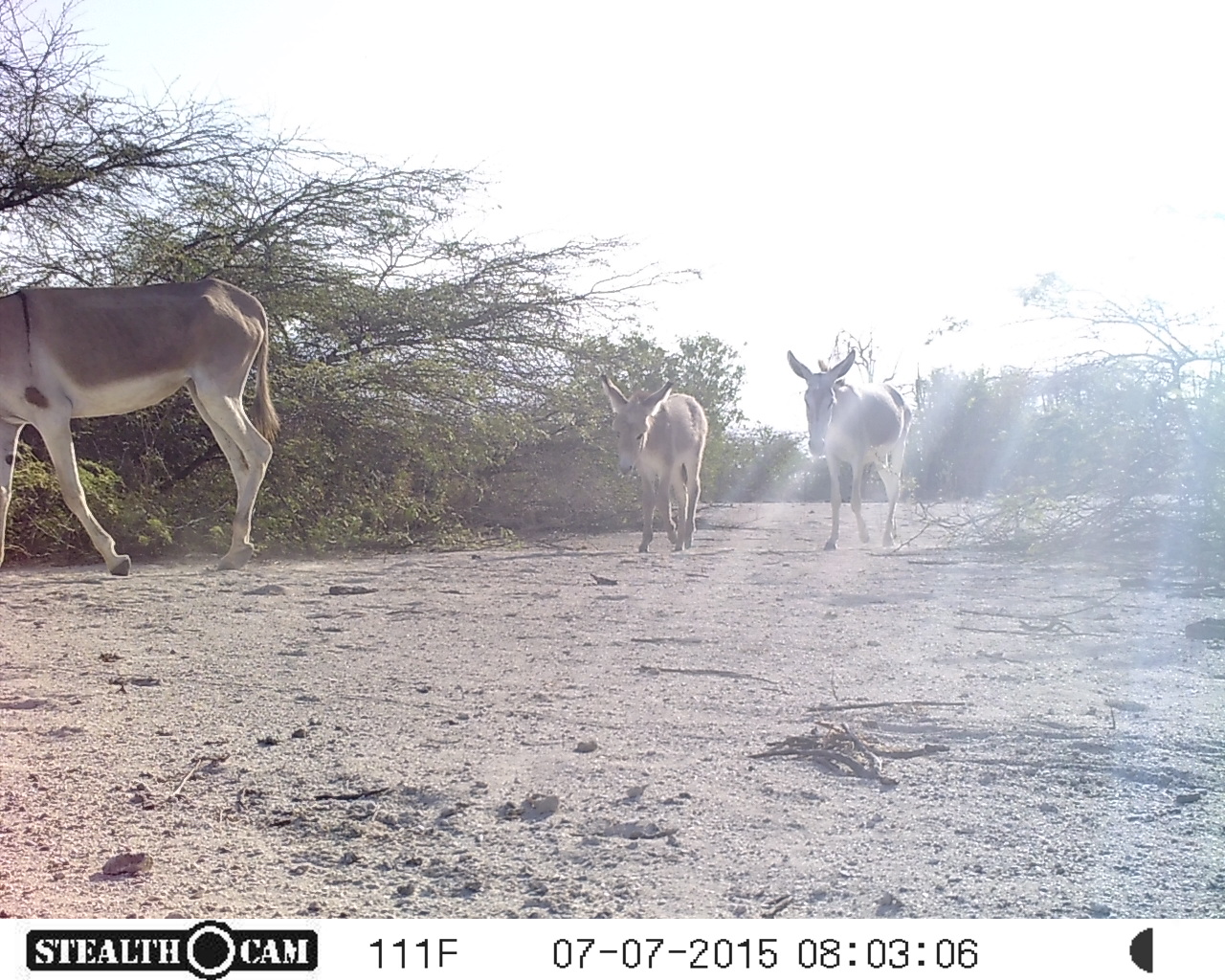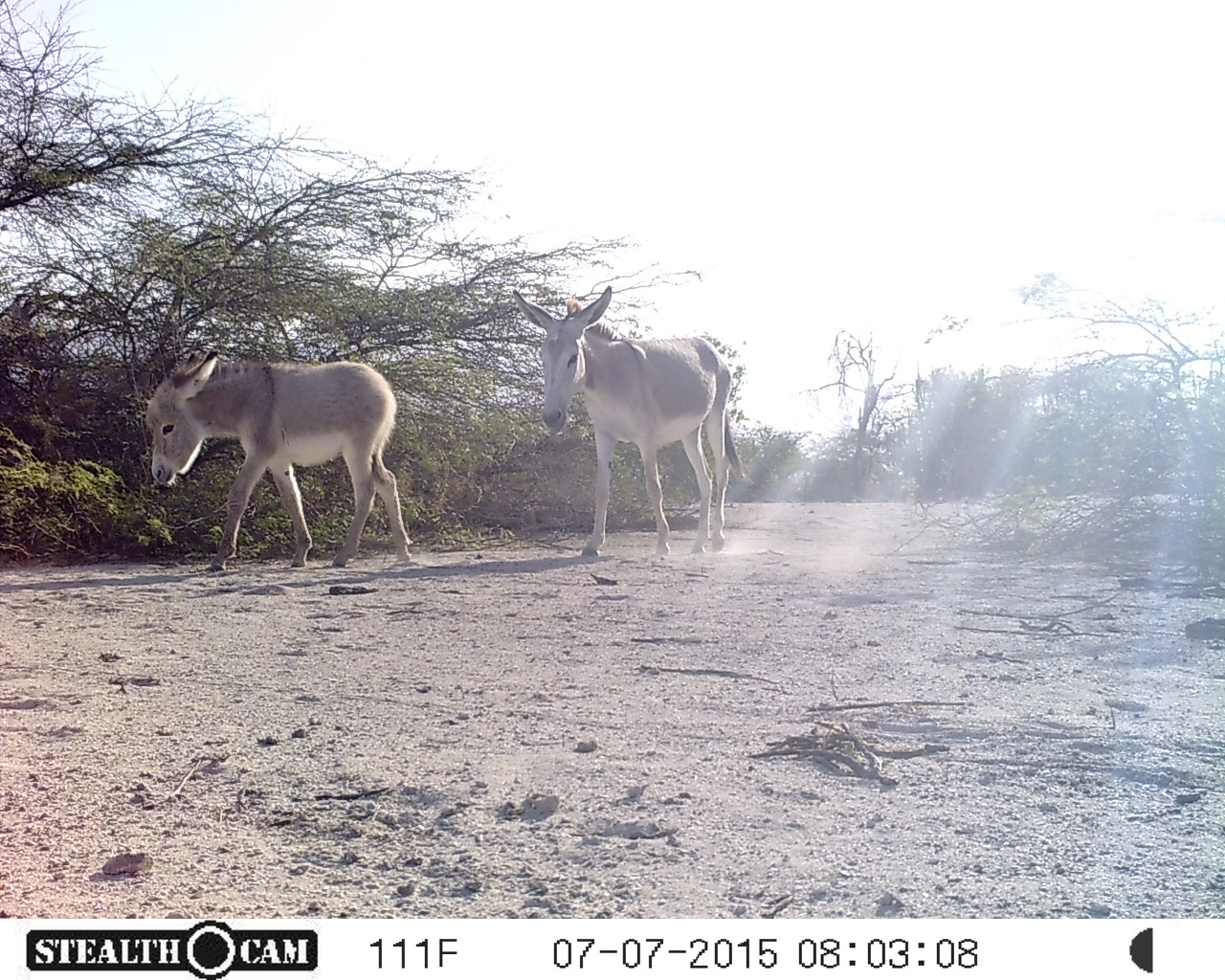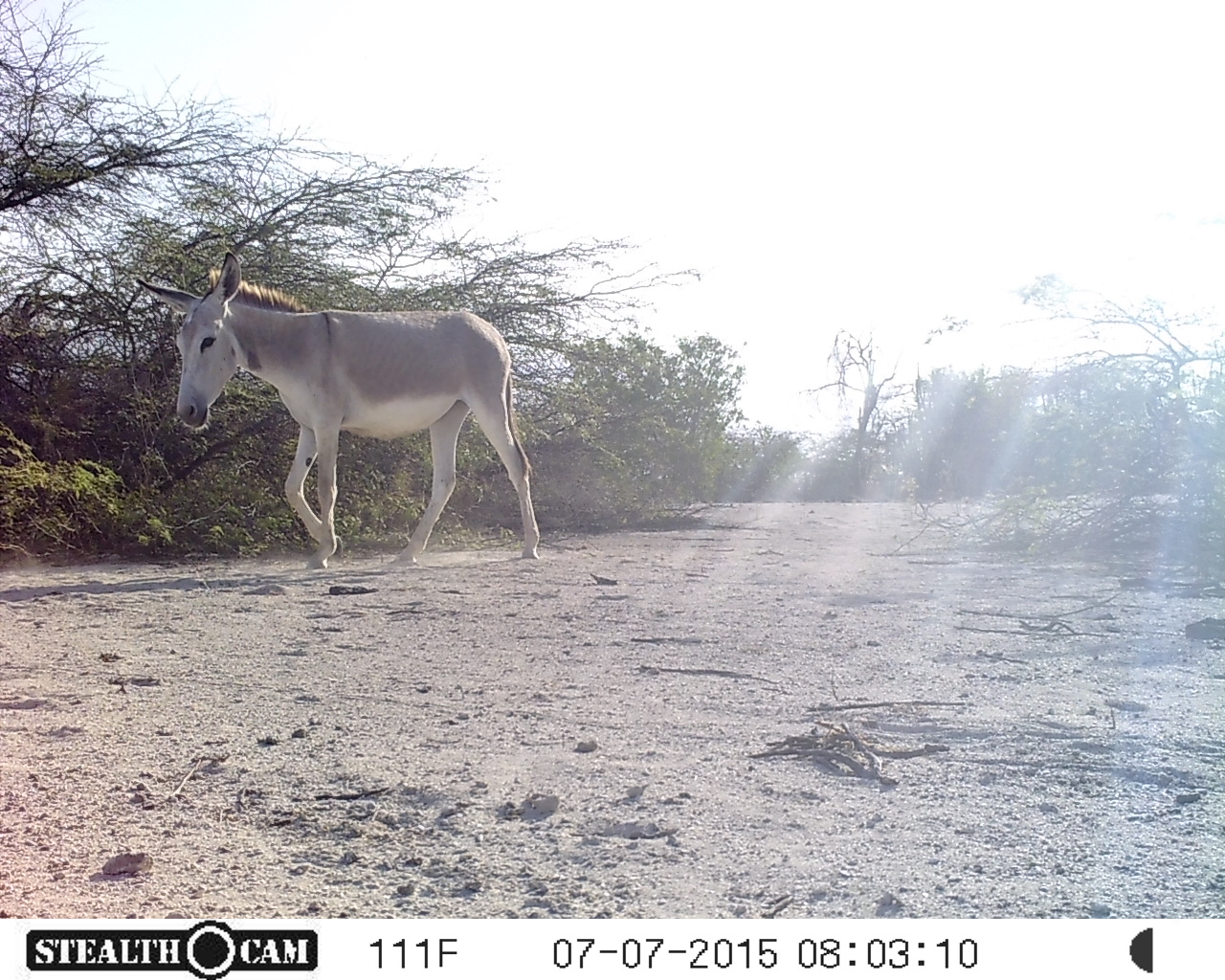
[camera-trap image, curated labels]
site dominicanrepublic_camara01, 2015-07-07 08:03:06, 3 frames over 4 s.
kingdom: Animalia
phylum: Chordata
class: Mammalia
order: Perissodactyla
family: Equidae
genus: Equus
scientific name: Equus asinus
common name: donkey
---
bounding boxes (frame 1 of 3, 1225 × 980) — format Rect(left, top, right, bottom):
donkey: Rect(2, 272, 277, 576); Rect(787, 339, 908, 552); Rect(594, 370, 704, 556)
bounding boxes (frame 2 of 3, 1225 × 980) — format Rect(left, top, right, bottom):
donkey: Rect(511, 281, 737, 561); Rect(143, 345, 406, 570)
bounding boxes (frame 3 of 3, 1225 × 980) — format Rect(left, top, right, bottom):
donkey: Rect(136, 242, 540, 567)